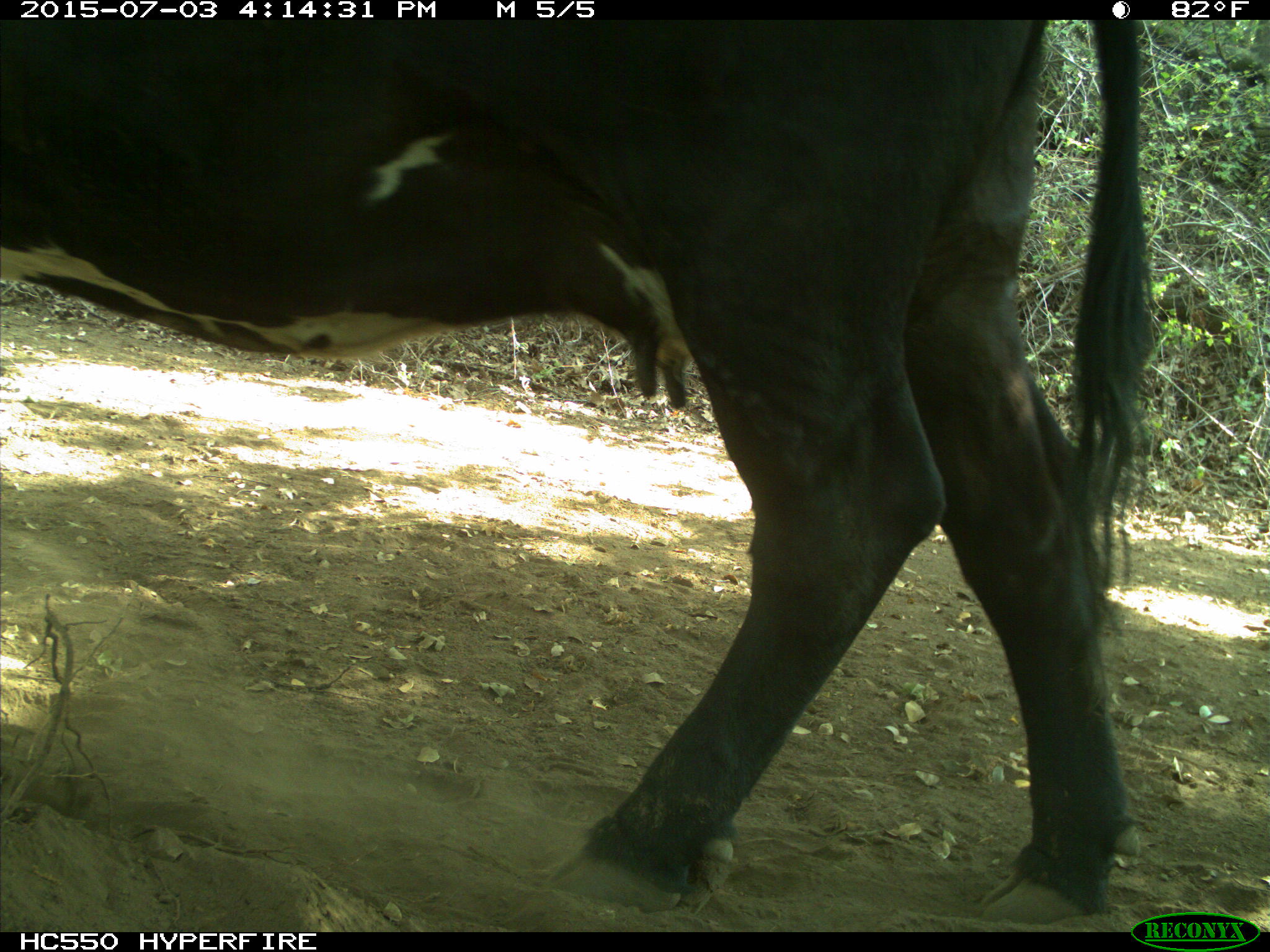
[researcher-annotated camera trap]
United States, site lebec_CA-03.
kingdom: Animalia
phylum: Chordata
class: Mammalia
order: Artiodactyla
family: Bovidae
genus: Bos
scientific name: Bos taurus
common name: domestic cow